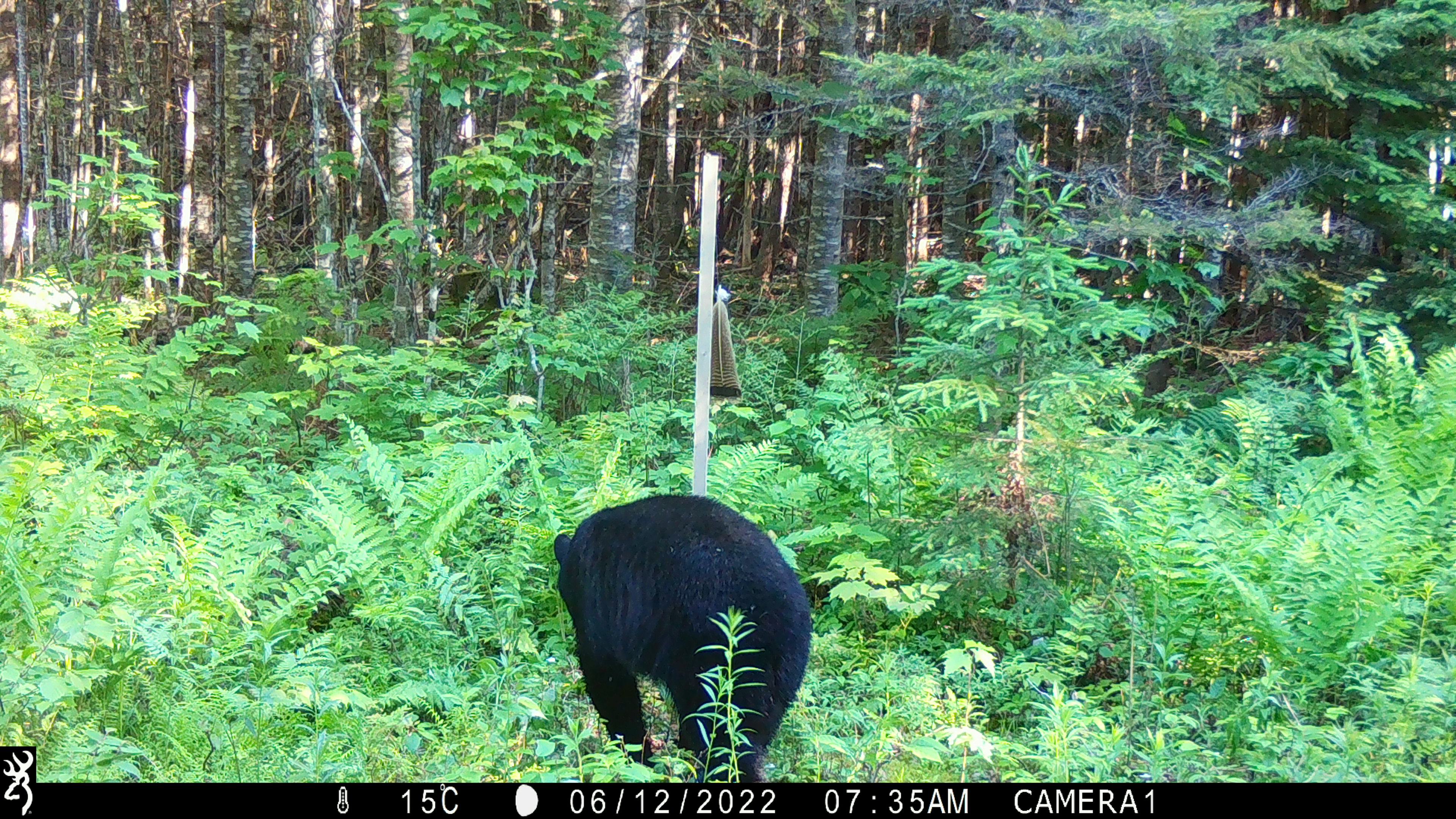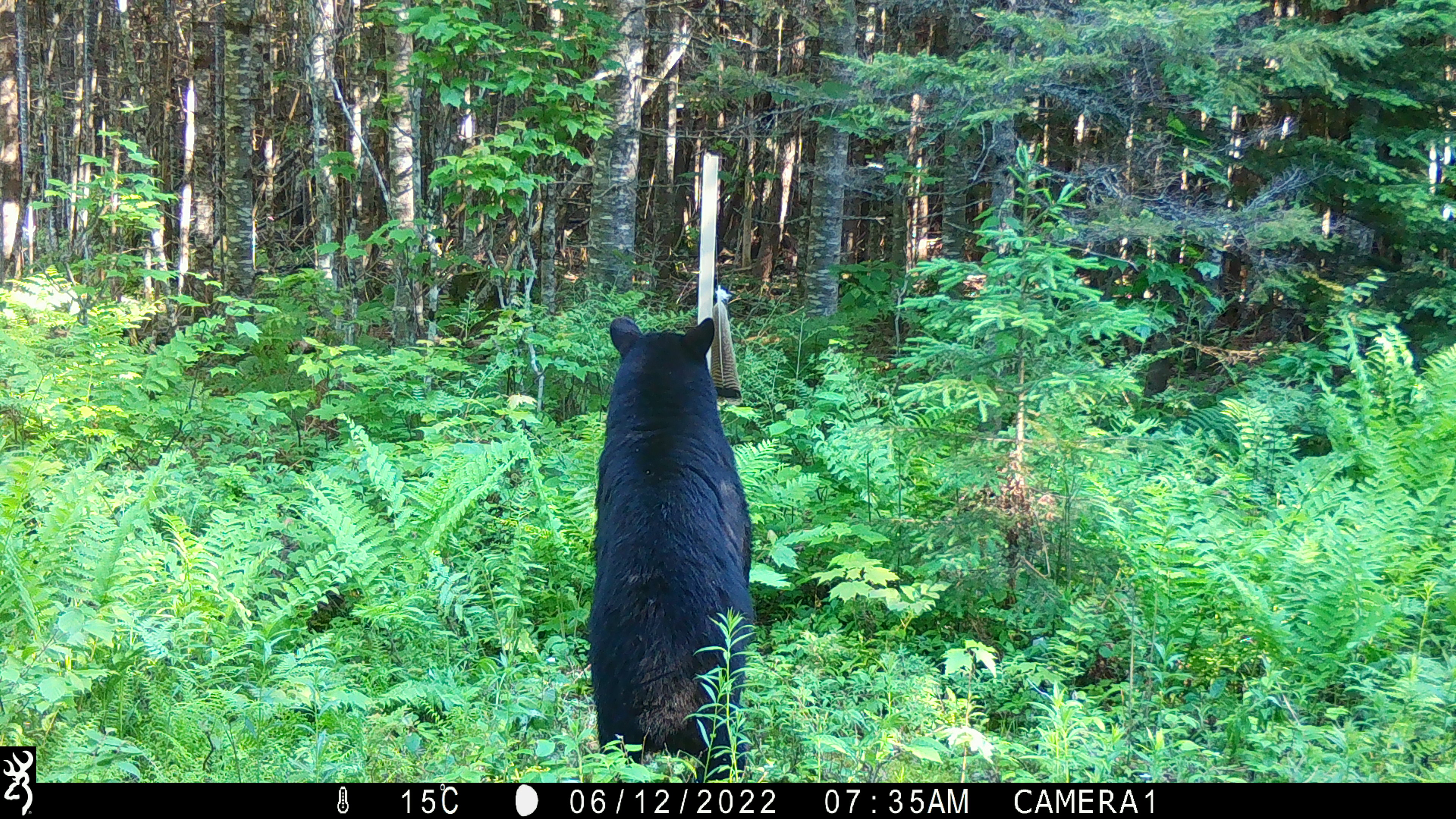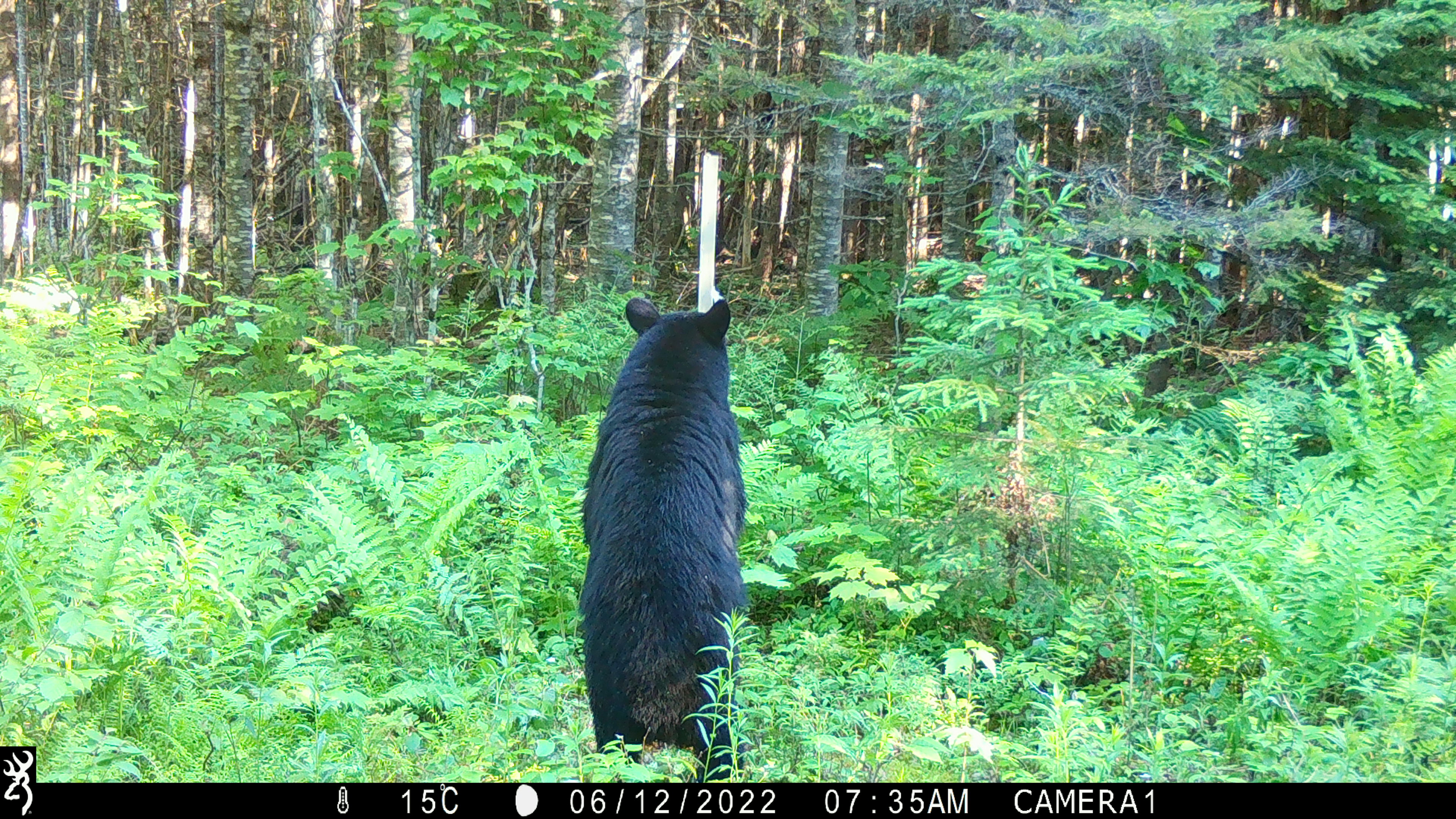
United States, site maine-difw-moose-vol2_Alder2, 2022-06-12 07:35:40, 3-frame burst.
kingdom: Animalia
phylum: Chordata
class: Mammalia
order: Carnivora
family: Ursidae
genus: Ursus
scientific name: Ursus americanus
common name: black bear